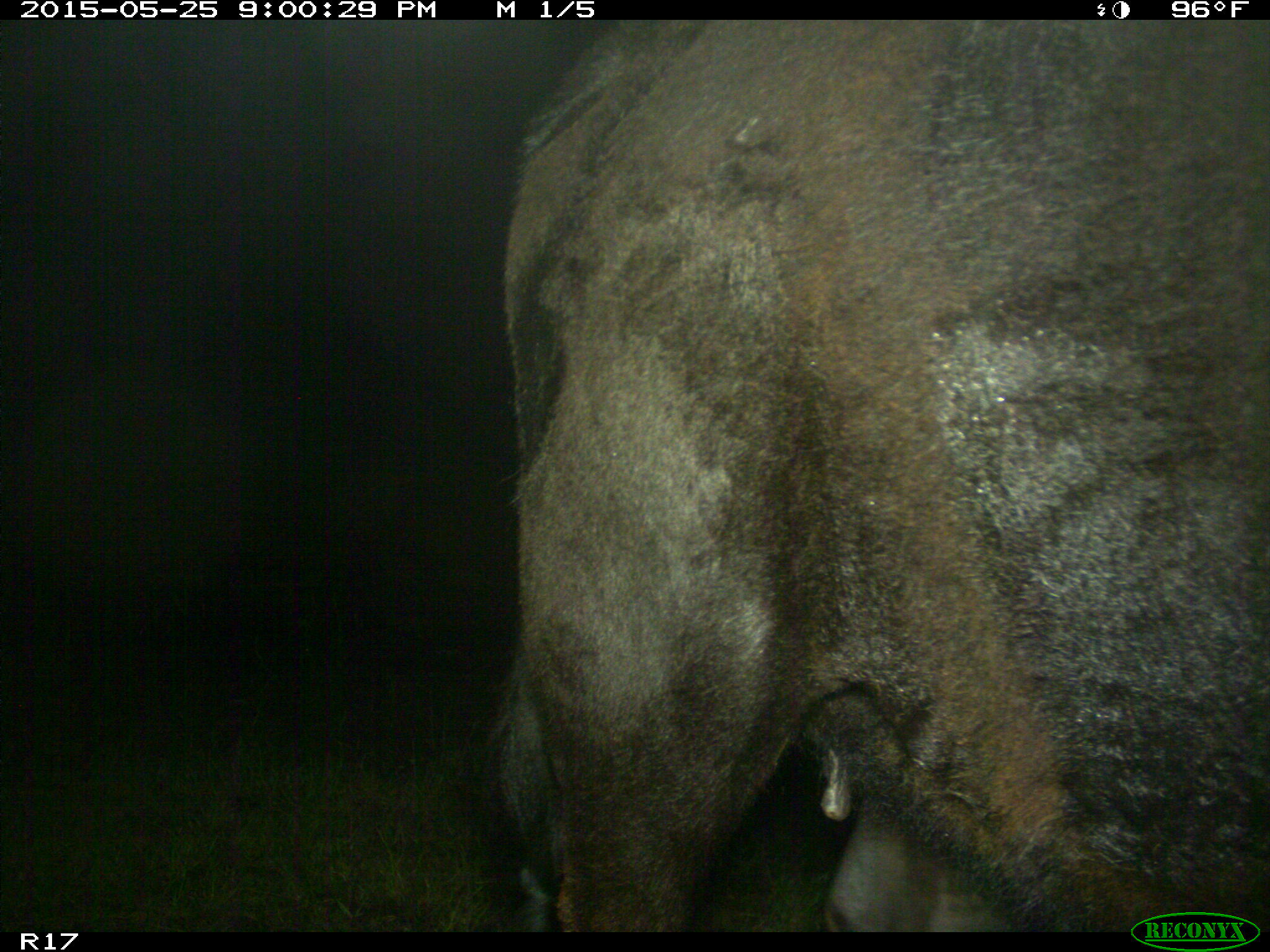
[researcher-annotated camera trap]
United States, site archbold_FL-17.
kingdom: Animalia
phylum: Chordata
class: Mammalia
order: Artiodactyla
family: Bovidae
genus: Bos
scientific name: Bos taurus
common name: domestic cow